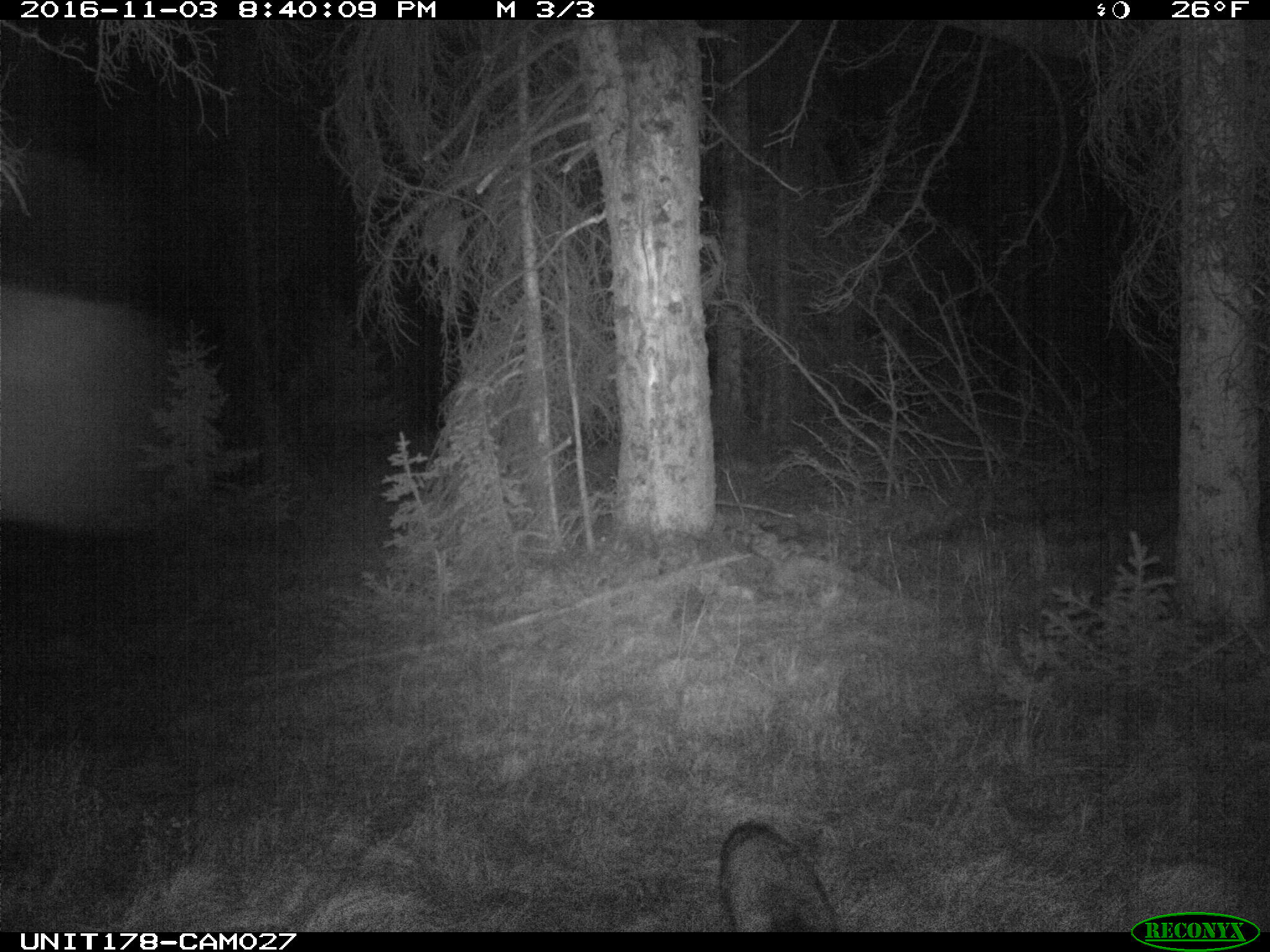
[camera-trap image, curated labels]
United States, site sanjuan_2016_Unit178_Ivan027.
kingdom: Animalia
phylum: Chordata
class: Mammalia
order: Carnivora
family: Canidae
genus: Vulpes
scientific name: Vulpes vulpes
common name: red fox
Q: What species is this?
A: Vulpes vulpes (red fox).